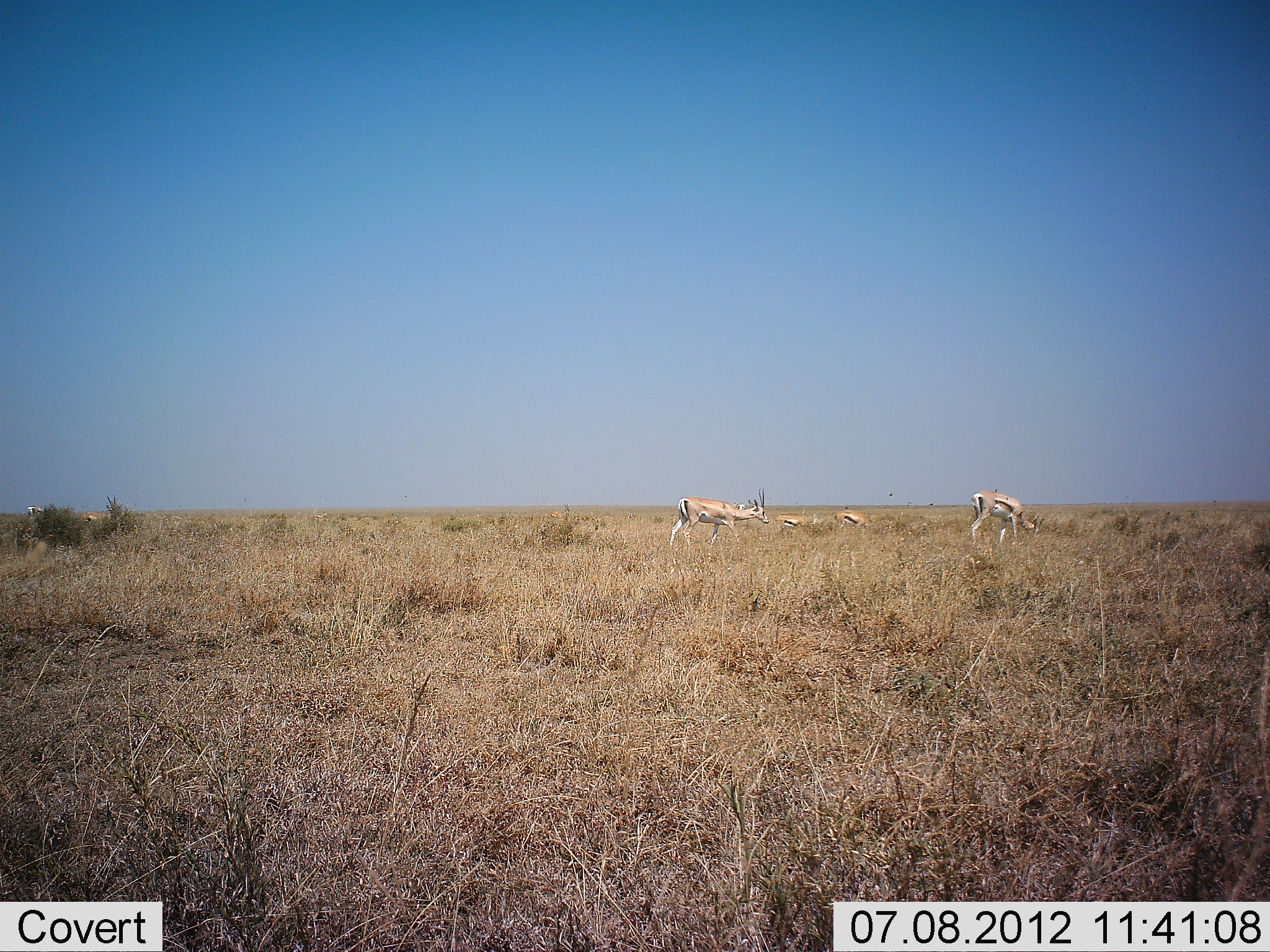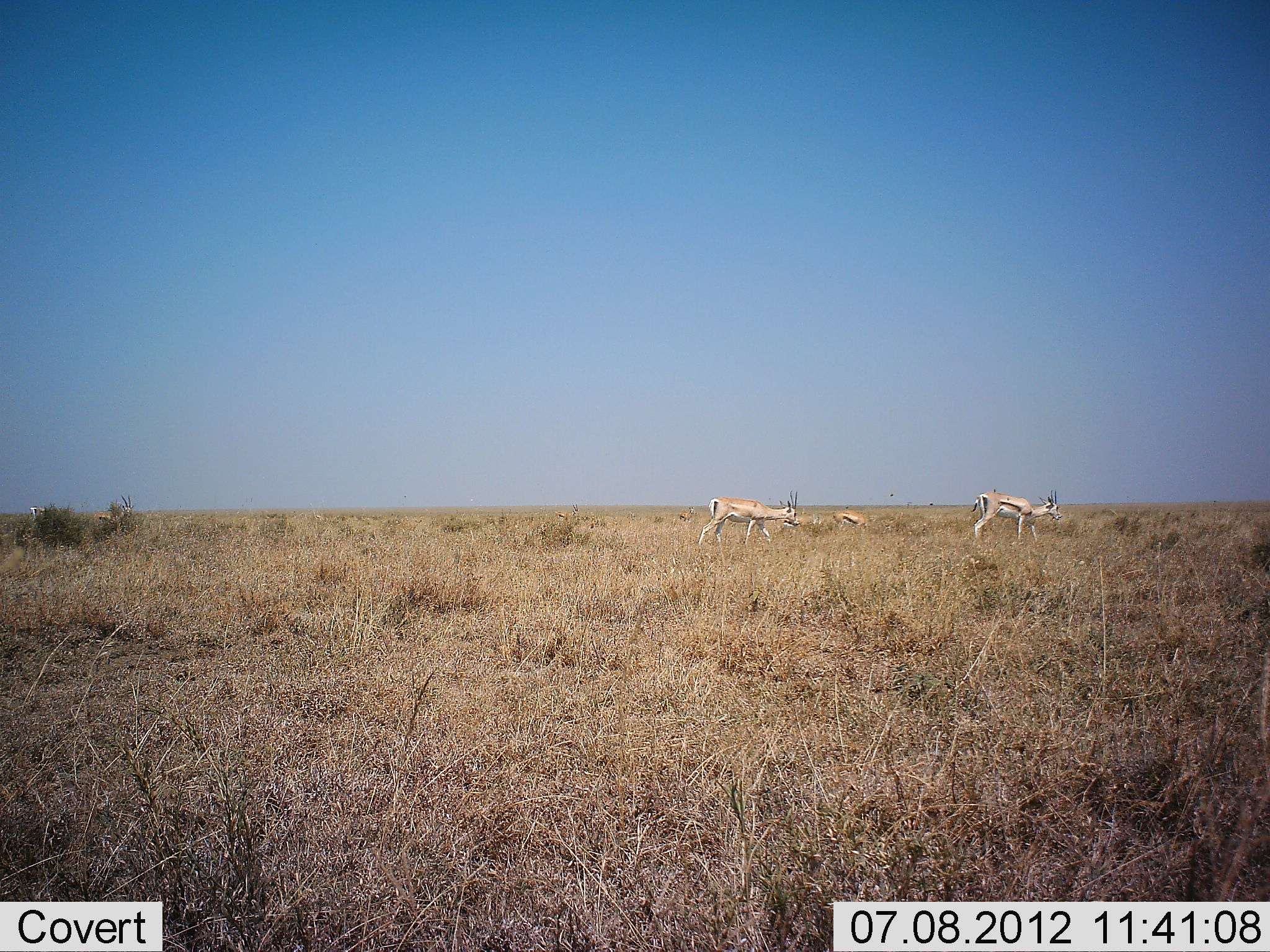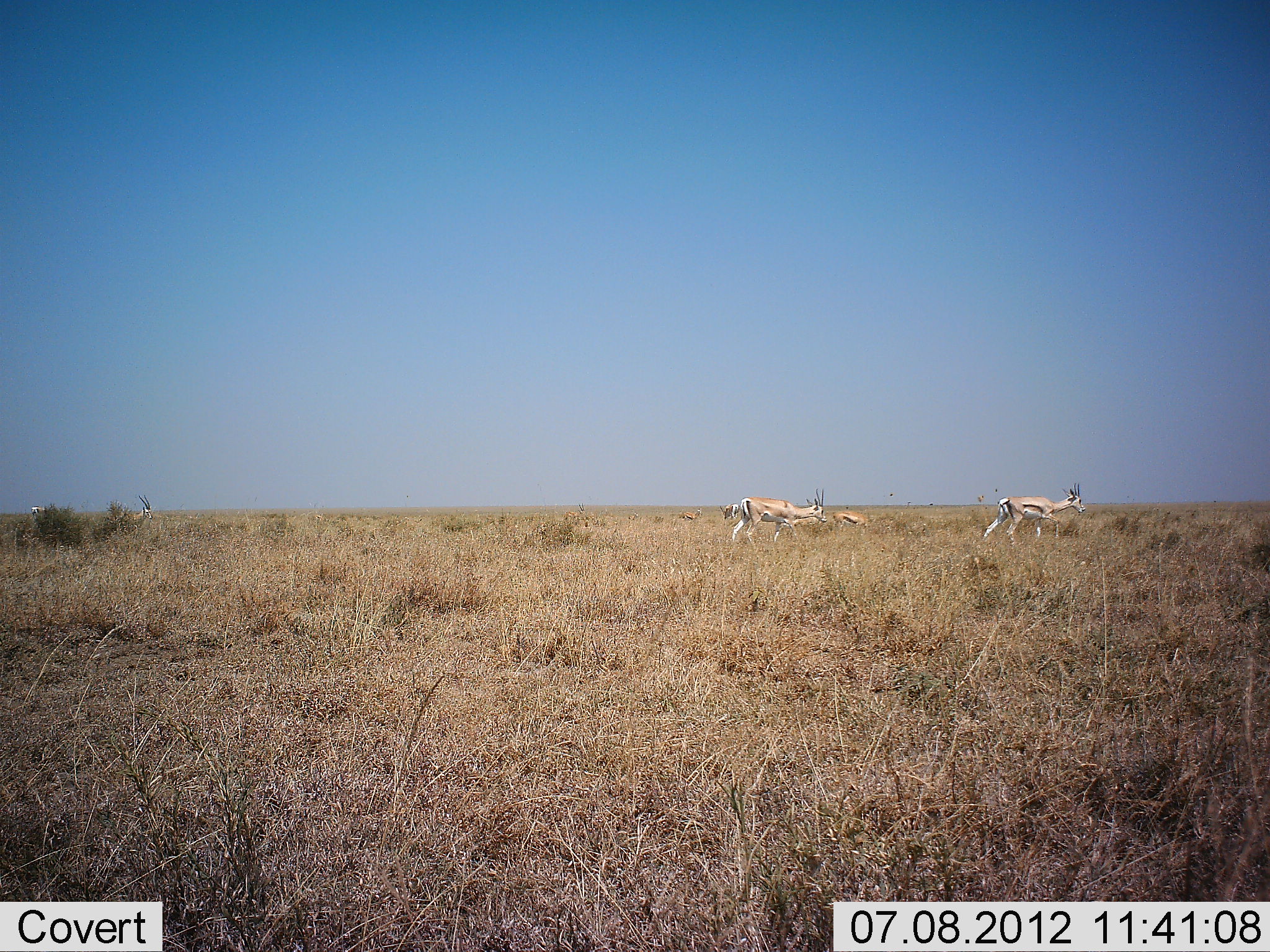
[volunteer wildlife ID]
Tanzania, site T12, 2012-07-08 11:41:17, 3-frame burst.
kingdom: Animalia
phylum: Chordata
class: Mammalia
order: Artiodactyla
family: Bovidae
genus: Eudorcas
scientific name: Eudorcas thomsonii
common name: thomson's gazelle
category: gazellethomsons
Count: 4.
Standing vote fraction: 45%.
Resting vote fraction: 0%.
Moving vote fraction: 82%.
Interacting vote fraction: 0%.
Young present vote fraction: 0%.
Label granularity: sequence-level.